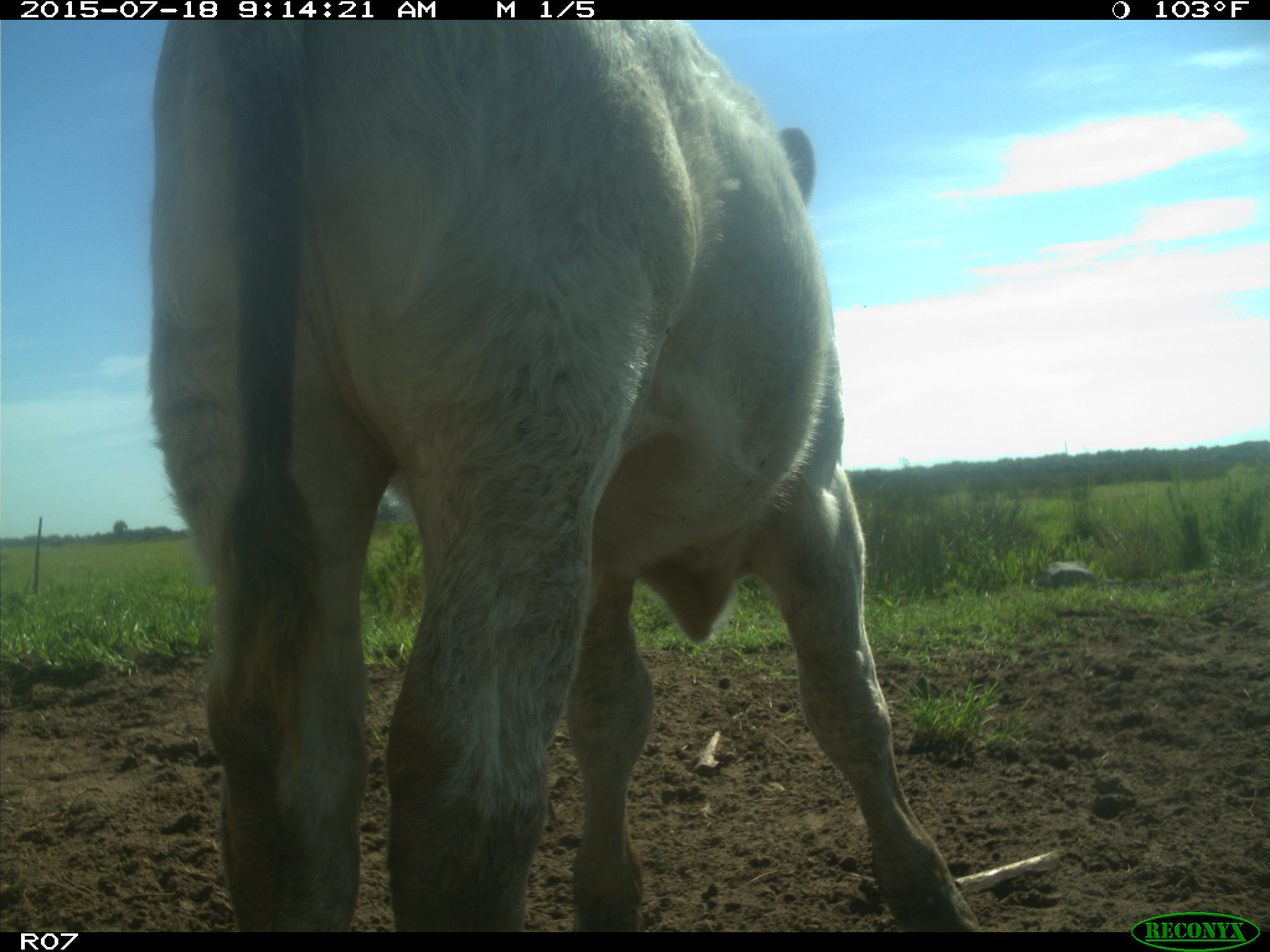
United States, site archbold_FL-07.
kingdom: Animalia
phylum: Chordata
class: Mammalia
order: Artiodactyla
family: Bovidae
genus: Bos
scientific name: Bos taurus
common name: domestic cow